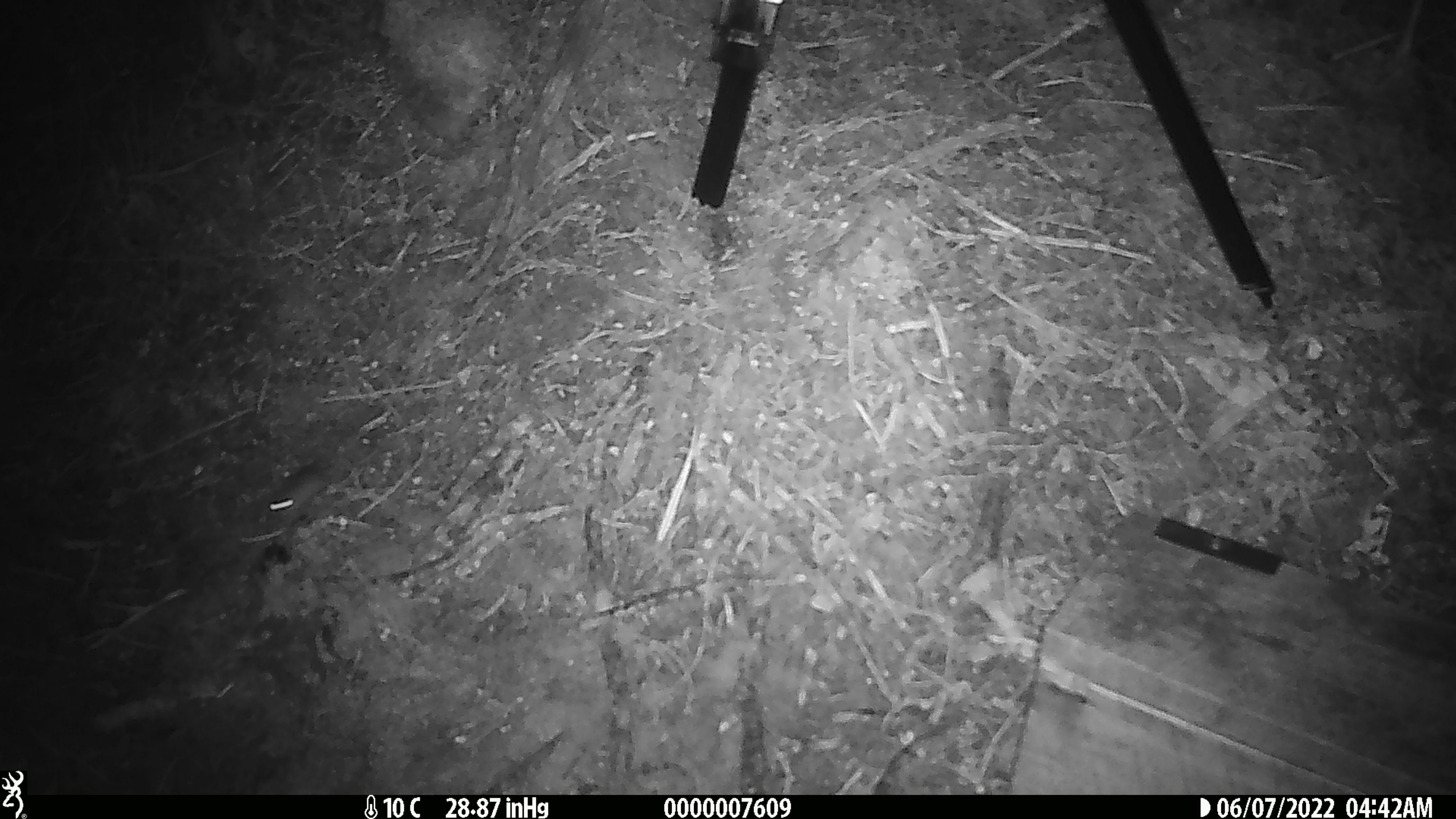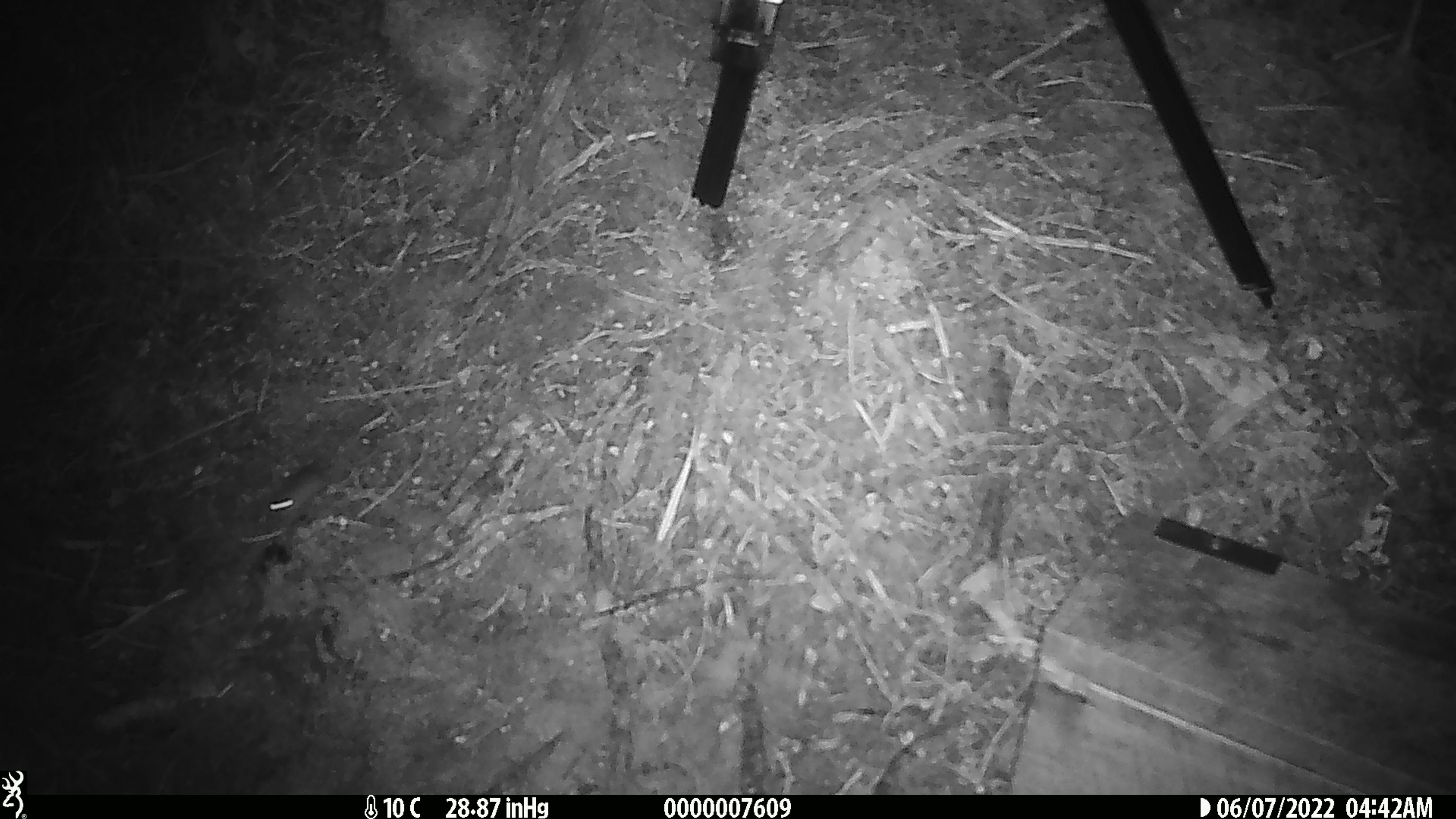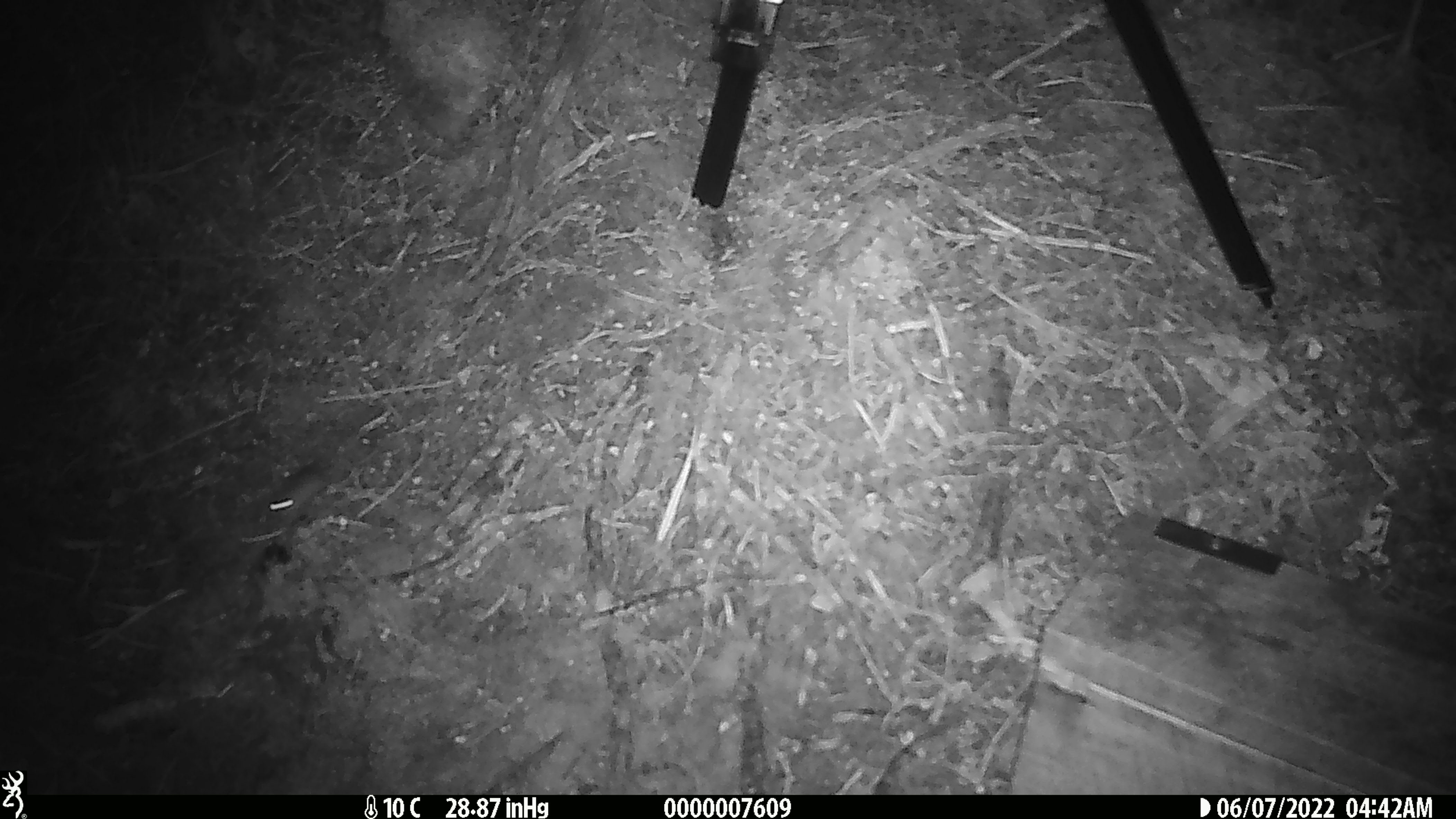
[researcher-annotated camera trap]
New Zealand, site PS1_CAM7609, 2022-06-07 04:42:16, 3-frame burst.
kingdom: Animalia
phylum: Chordata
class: Mammalia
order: Rodentia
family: Muridae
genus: Mus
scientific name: Mus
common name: mouse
Mouse (Mus).